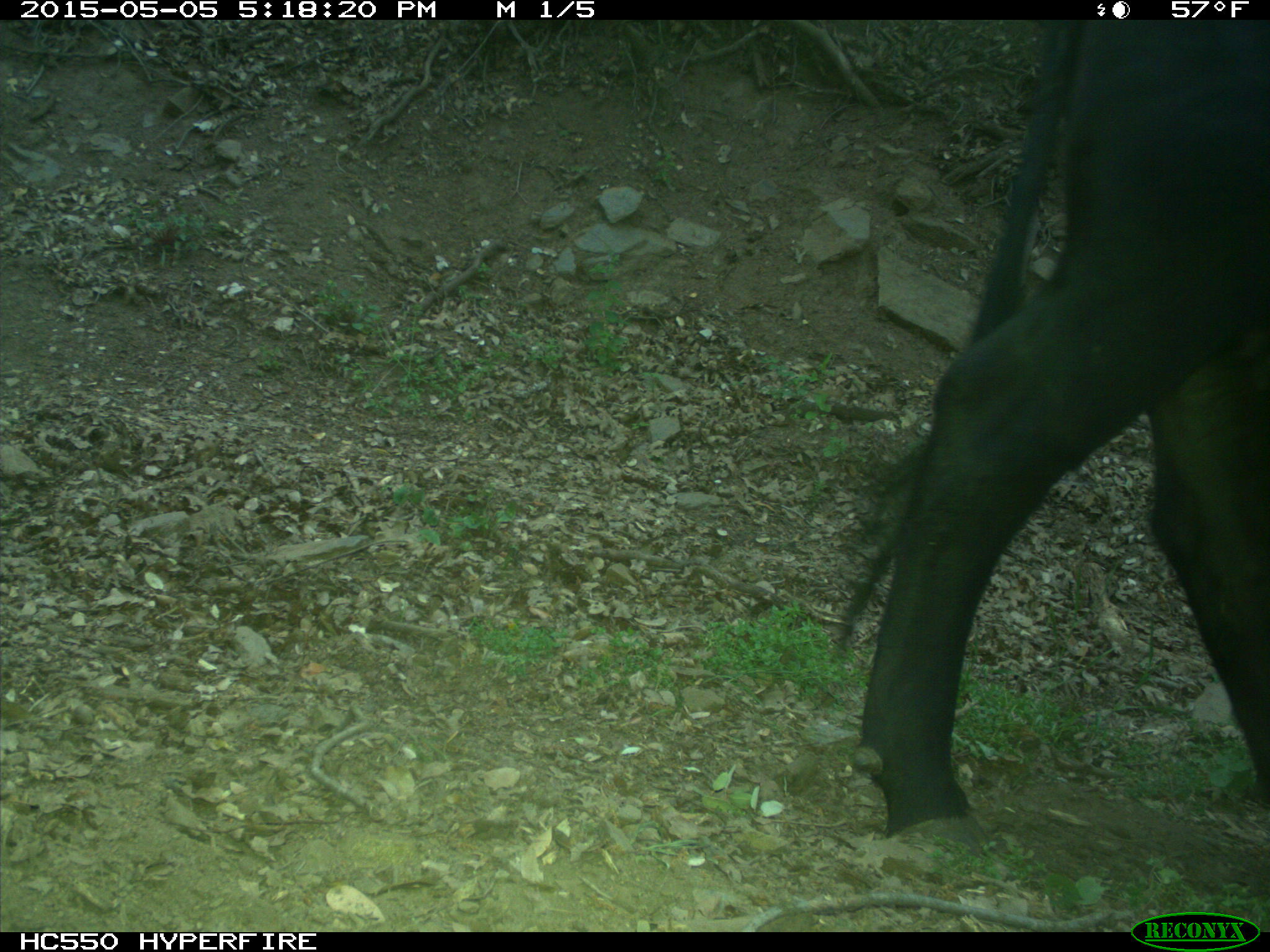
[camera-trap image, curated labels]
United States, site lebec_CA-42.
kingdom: Animalia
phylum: Chordata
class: Mammalia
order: Artiodactyla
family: Bovidae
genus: Bos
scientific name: Bos taurus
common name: domestic cow